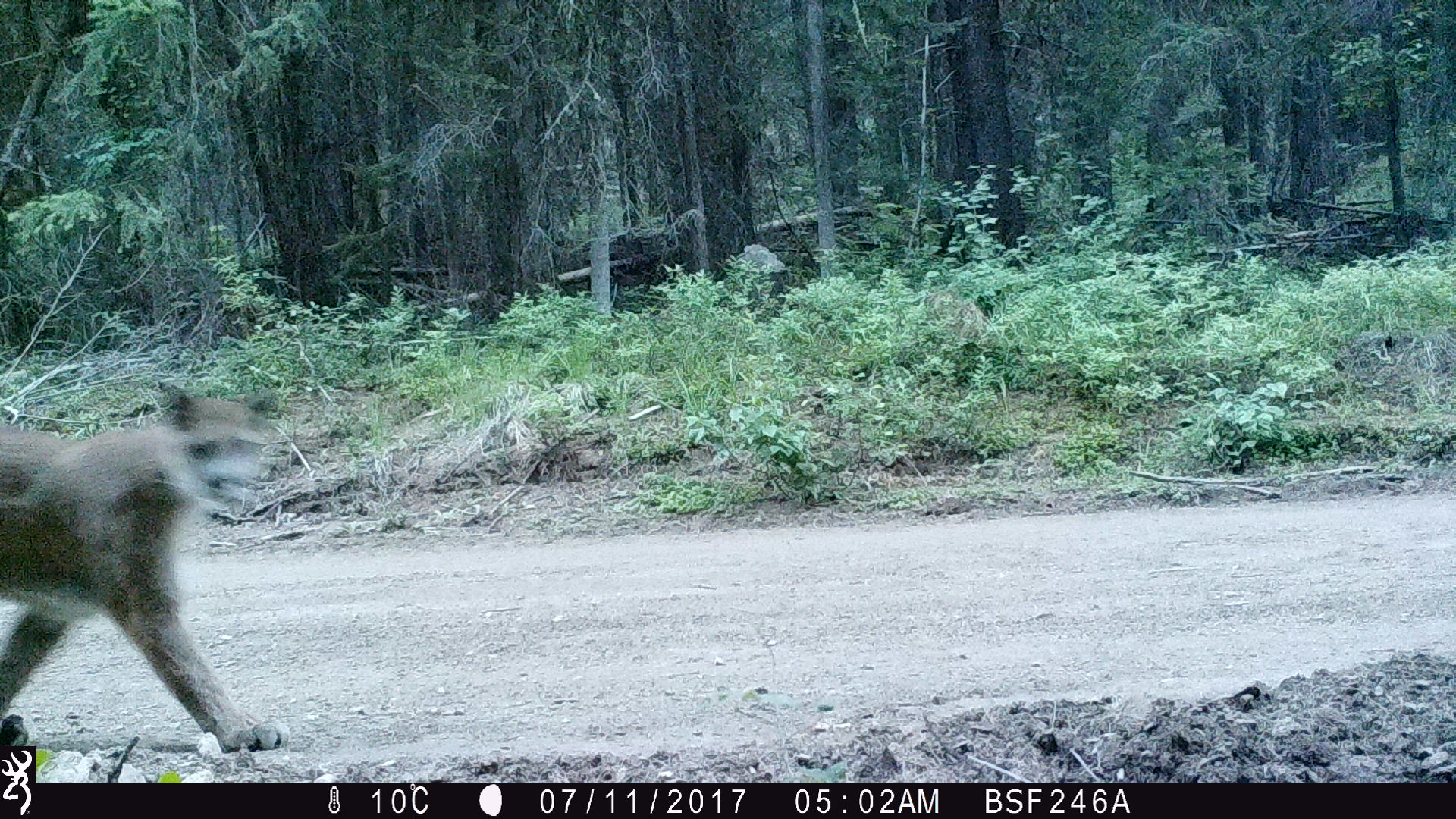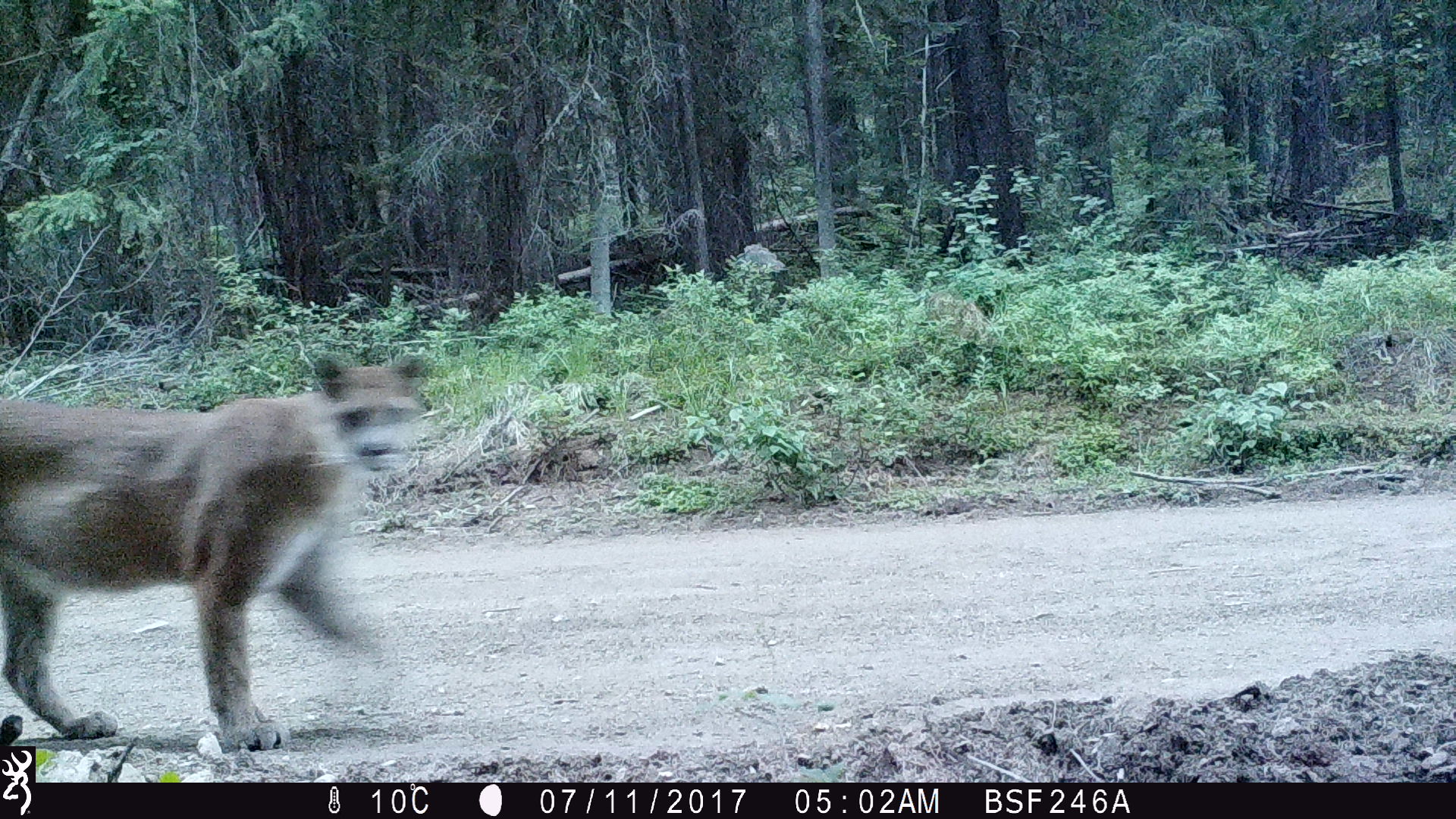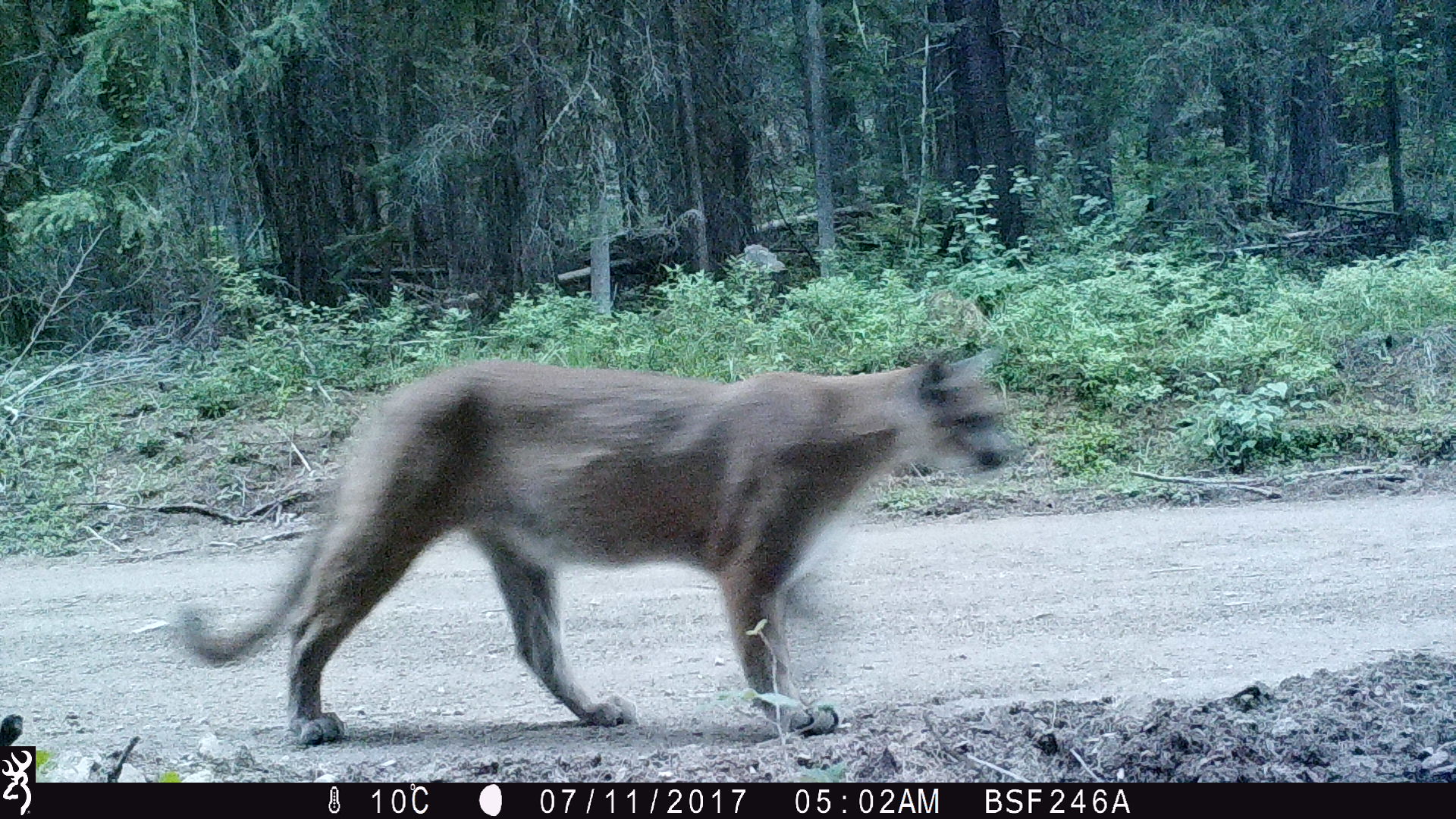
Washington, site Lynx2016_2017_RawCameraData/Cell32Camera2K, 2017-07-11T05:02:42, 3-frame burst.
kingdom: Animalia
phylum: Chordata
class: Mammalia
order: Carnivora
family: Felidae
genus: Puma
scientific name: Puma concolor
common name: mountain lion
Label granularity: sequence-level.